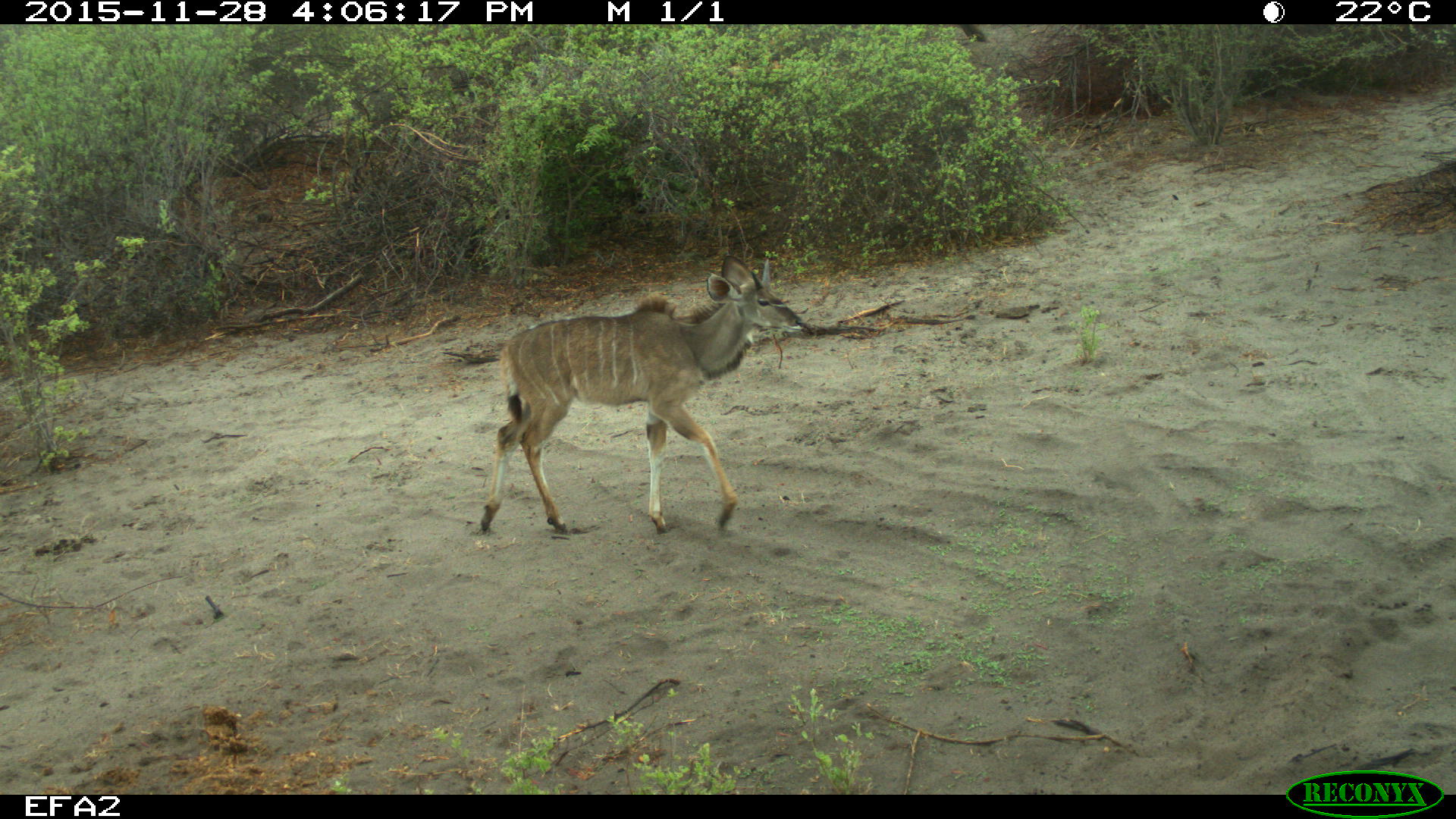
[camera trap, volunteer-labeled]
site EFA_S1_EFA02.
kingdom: Animalia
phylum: Chordata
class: Mammalia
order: Artiodactyla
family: Bovidae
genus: Tragelaphus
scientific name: Tragelaphus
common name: kudu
Kudu (Tragelaphus), count 1. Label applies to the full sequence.